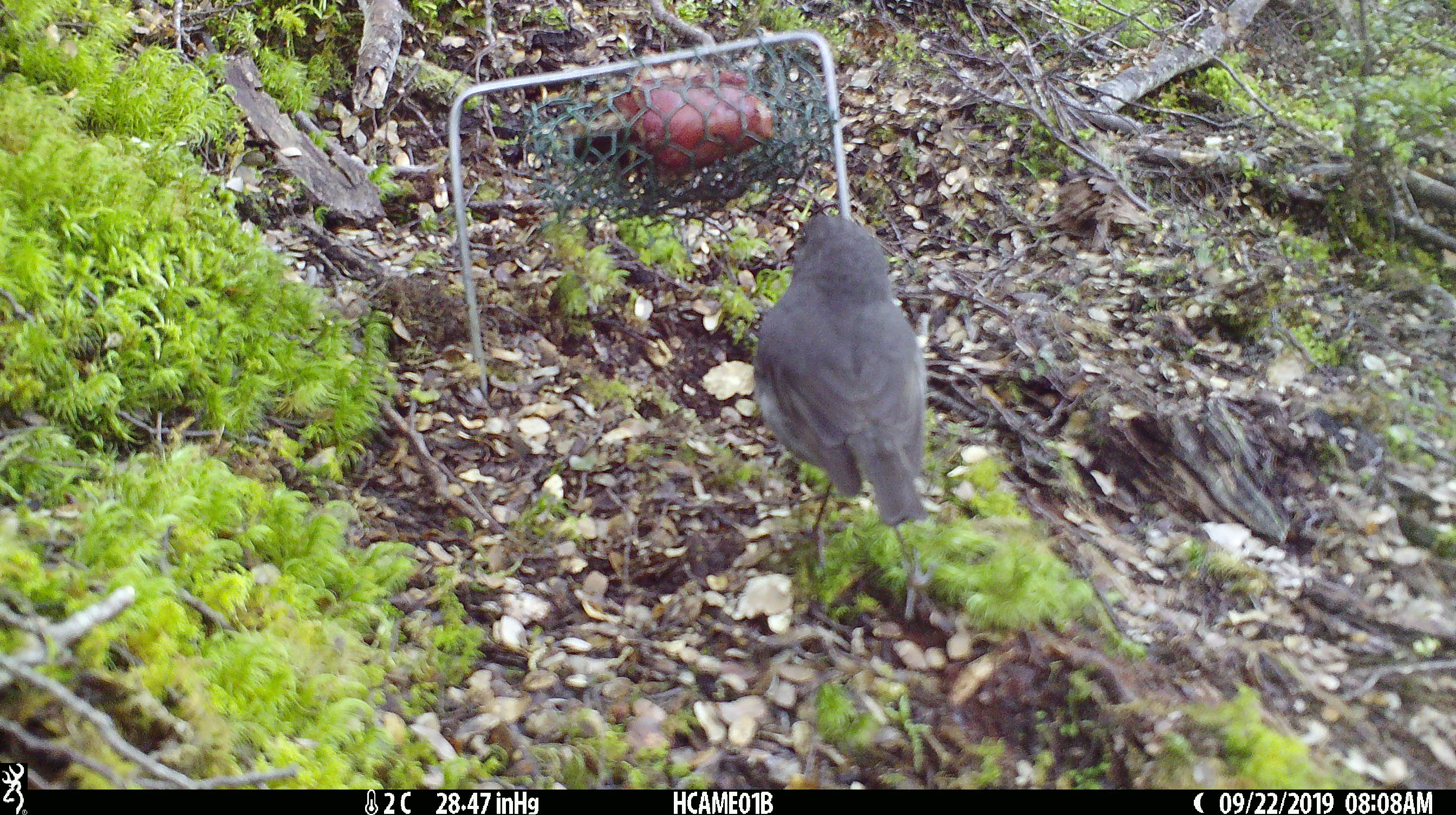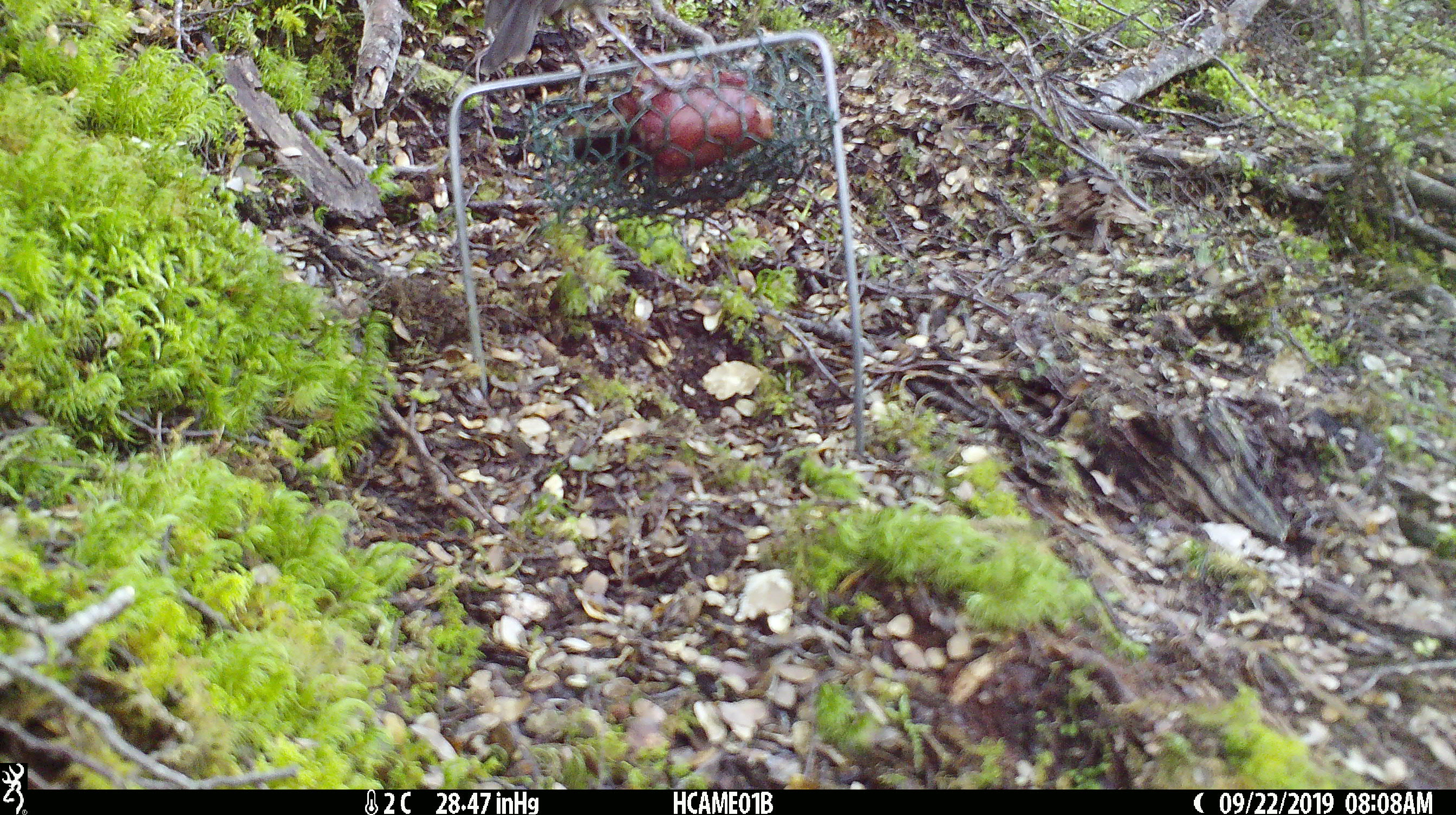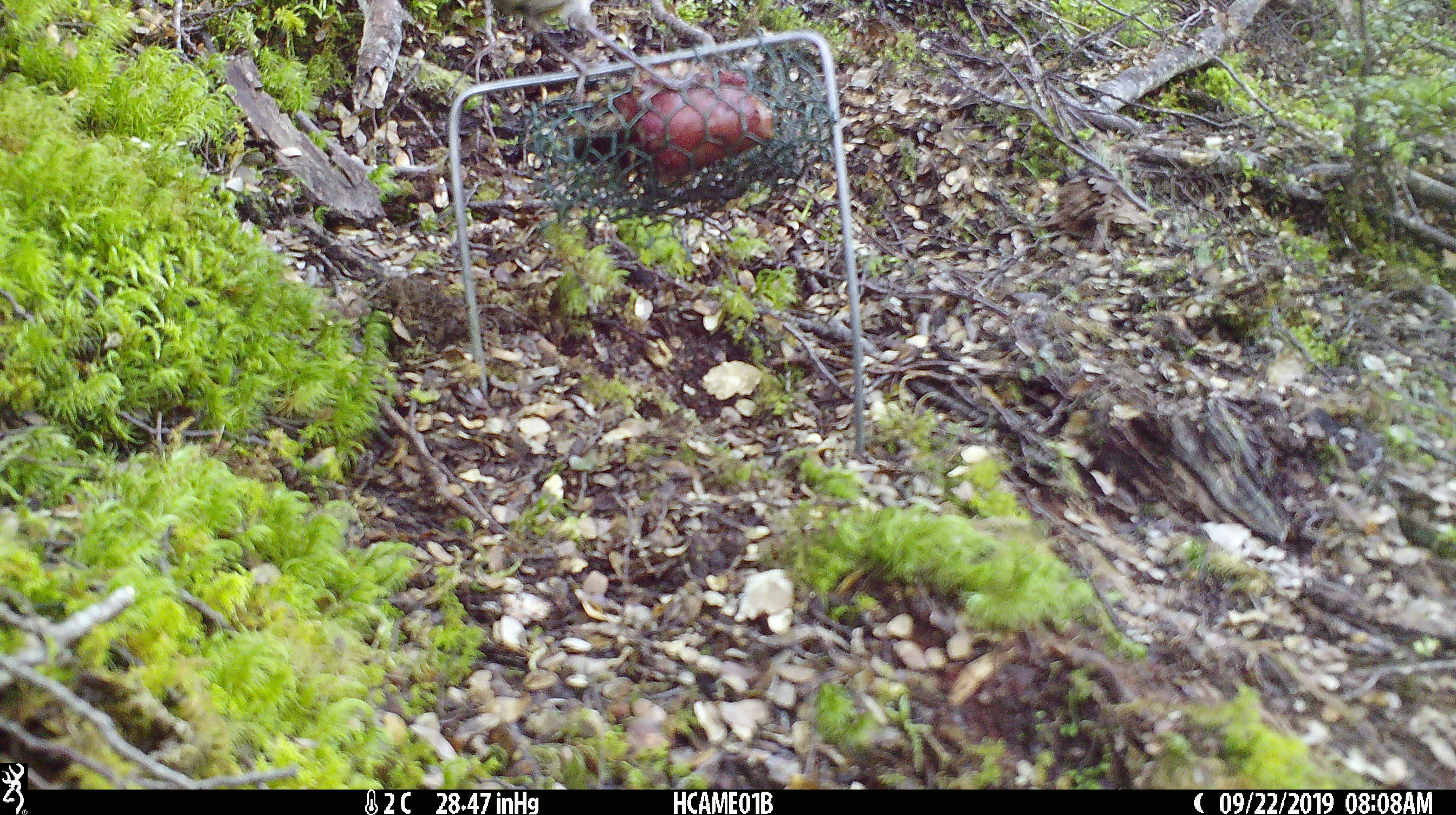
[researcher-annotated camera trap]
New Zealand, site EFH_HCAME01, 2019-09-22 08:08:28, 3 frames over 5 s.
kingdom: Animalia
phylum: Chordata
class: Aves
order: Passeriformes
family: Petroicidae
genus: Petroica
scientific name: Petroica australis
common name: new zealand robin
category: robin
Robin (new zealand robin) (Petroica australis).